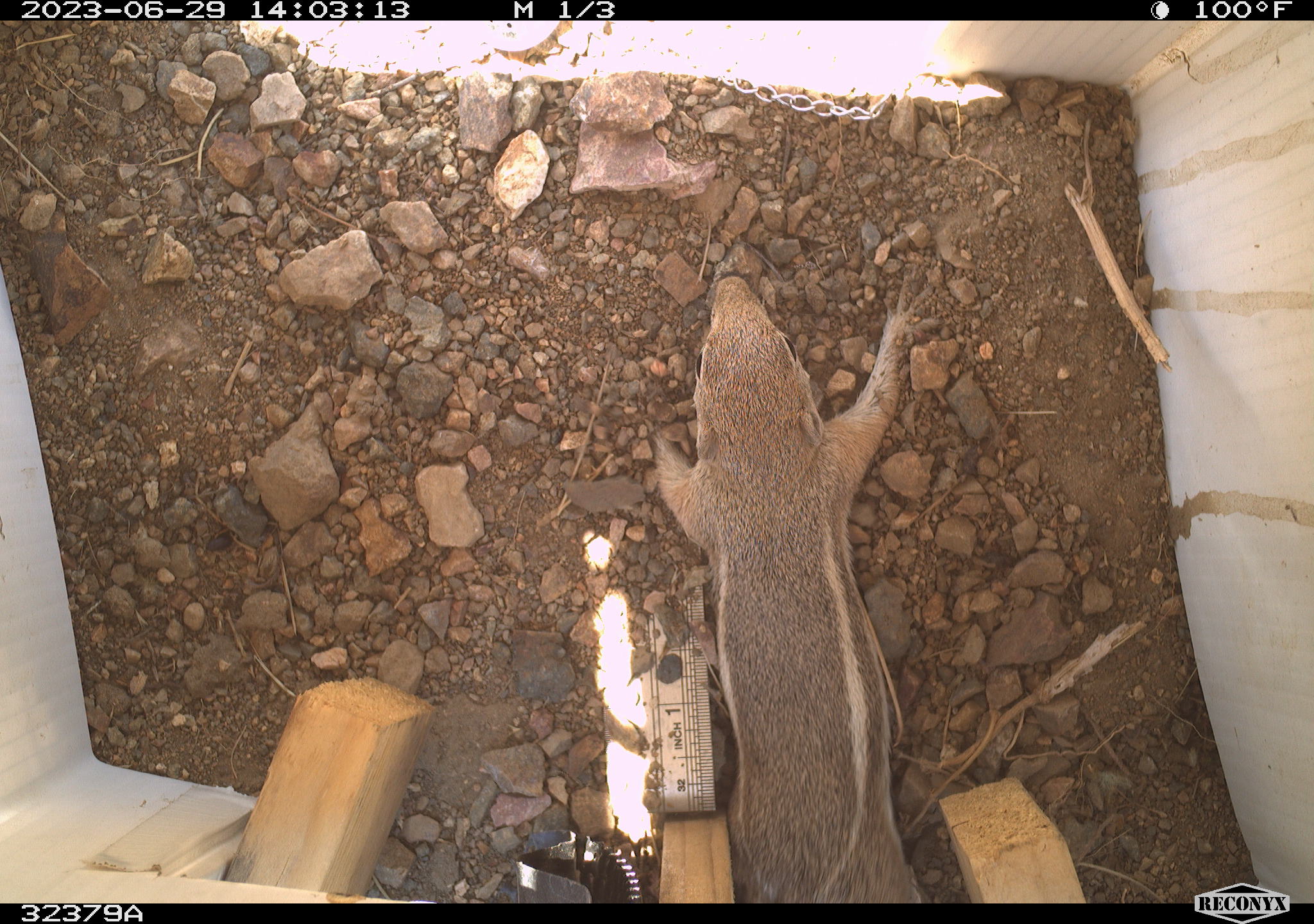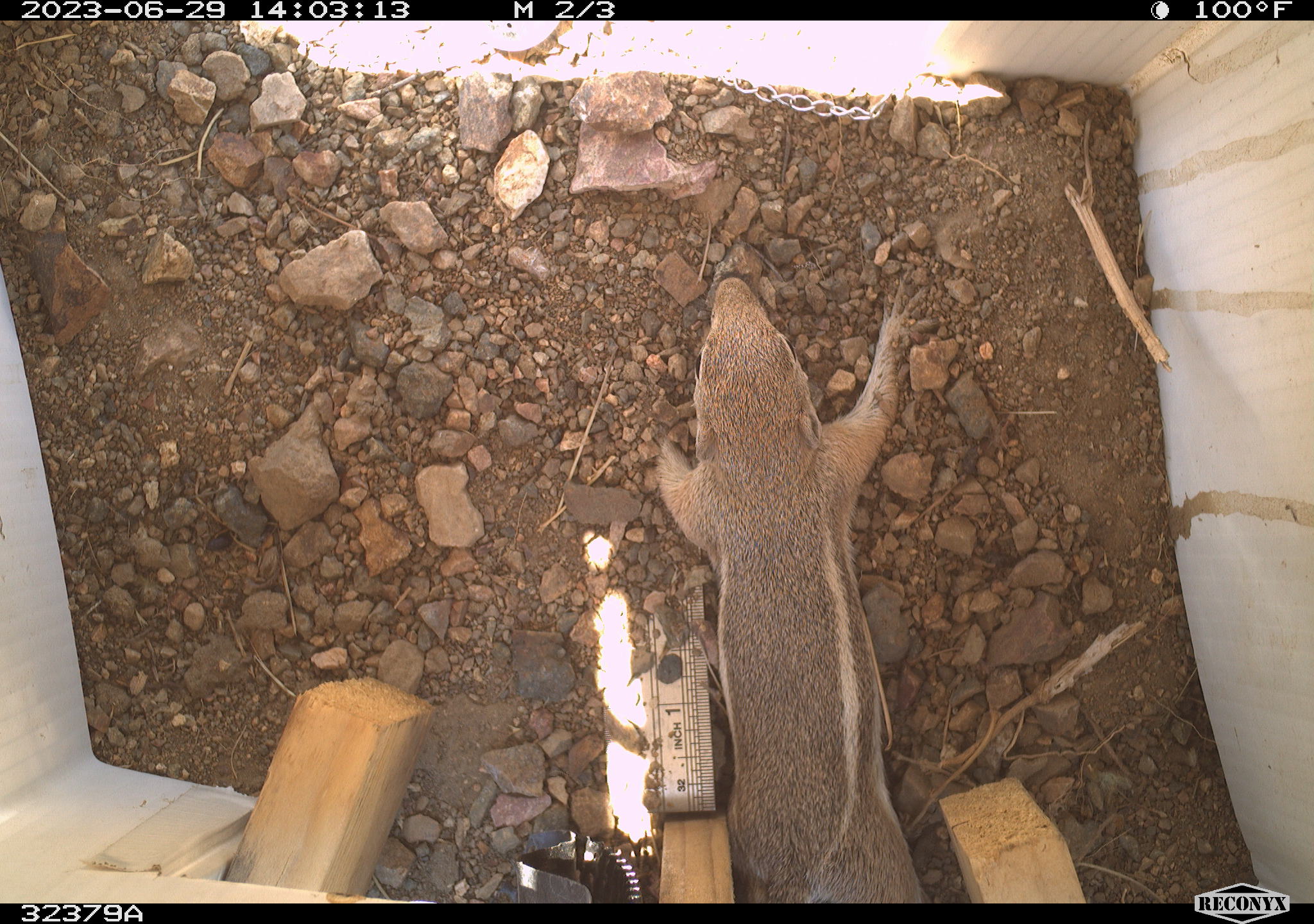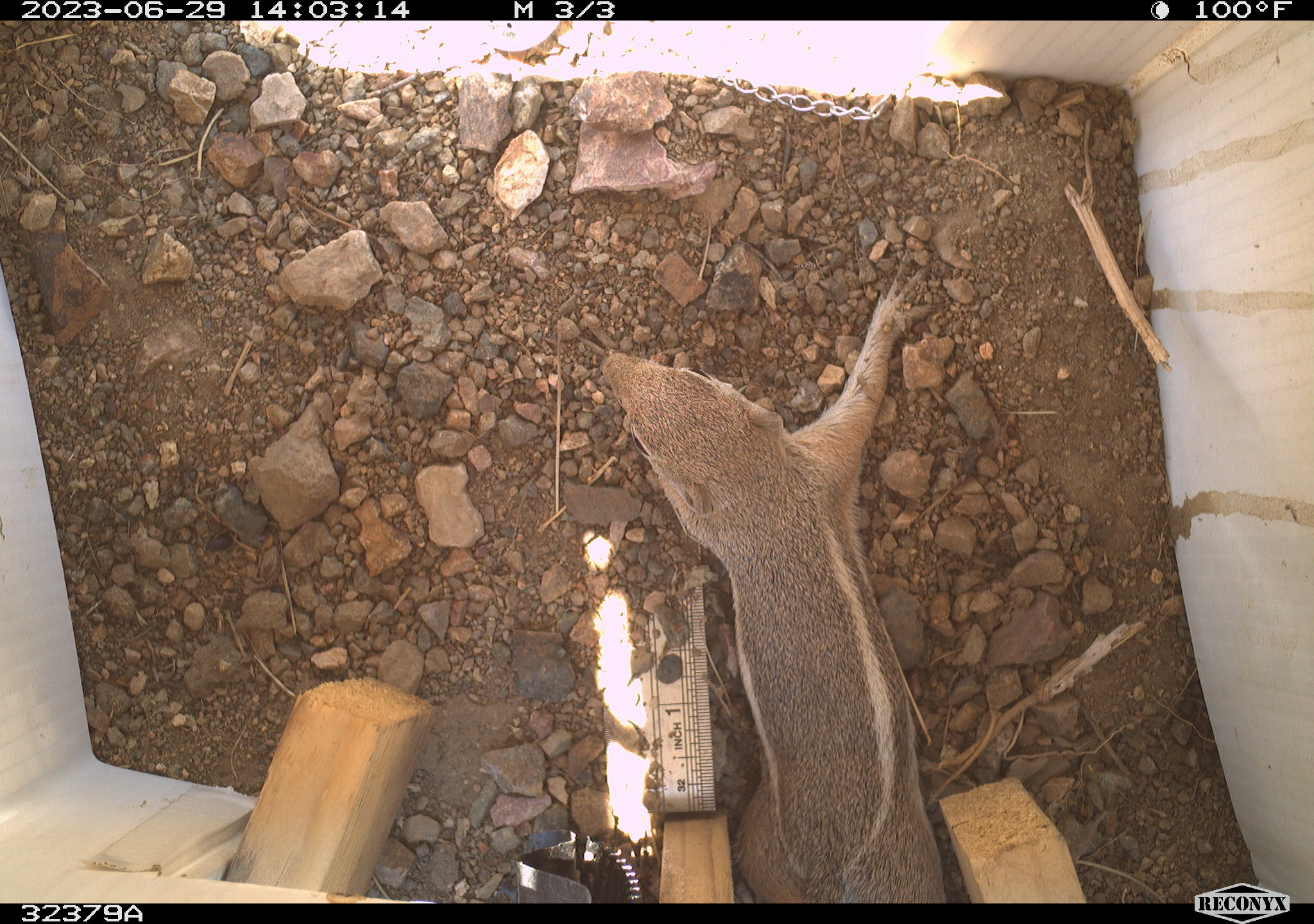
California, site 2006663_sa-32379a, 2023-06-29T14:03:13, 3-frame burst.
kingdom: Animalia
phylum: Chordata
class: Mammalia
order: Rodentia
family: Sciuridae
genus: Ammospermophilus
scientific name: Ammospermophilus leucurus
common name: white-tailed antelope squirrel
White-tailed antelope squirrel (Ammospermophilus leucurus).